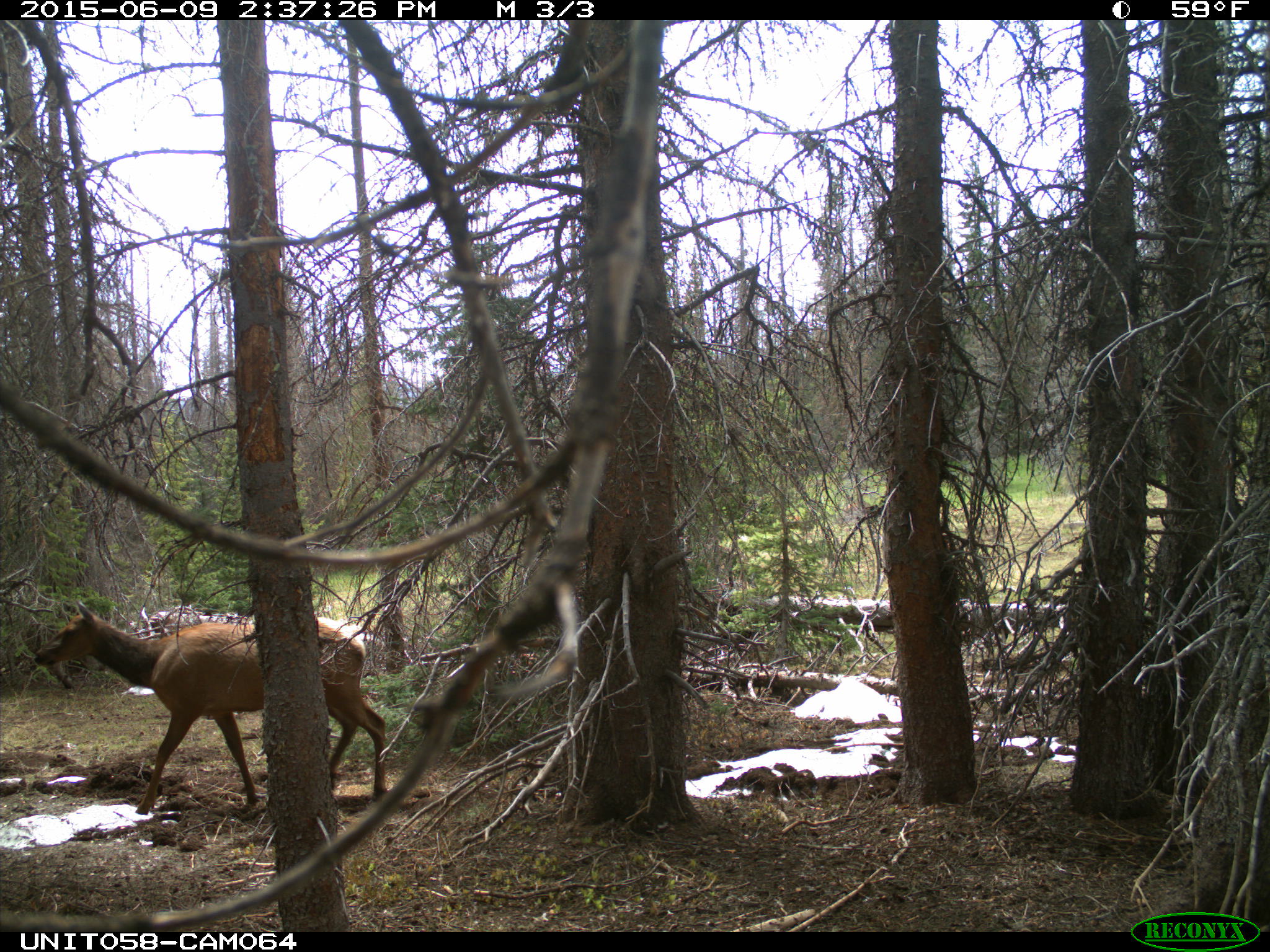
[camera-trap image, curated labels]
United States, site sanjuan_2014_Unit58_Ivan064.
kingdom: Animalia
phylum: Chordata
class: Mammalia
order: Artiodactyla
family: Cervidae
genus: Cervus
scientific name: Cervus elaphus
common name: red deer